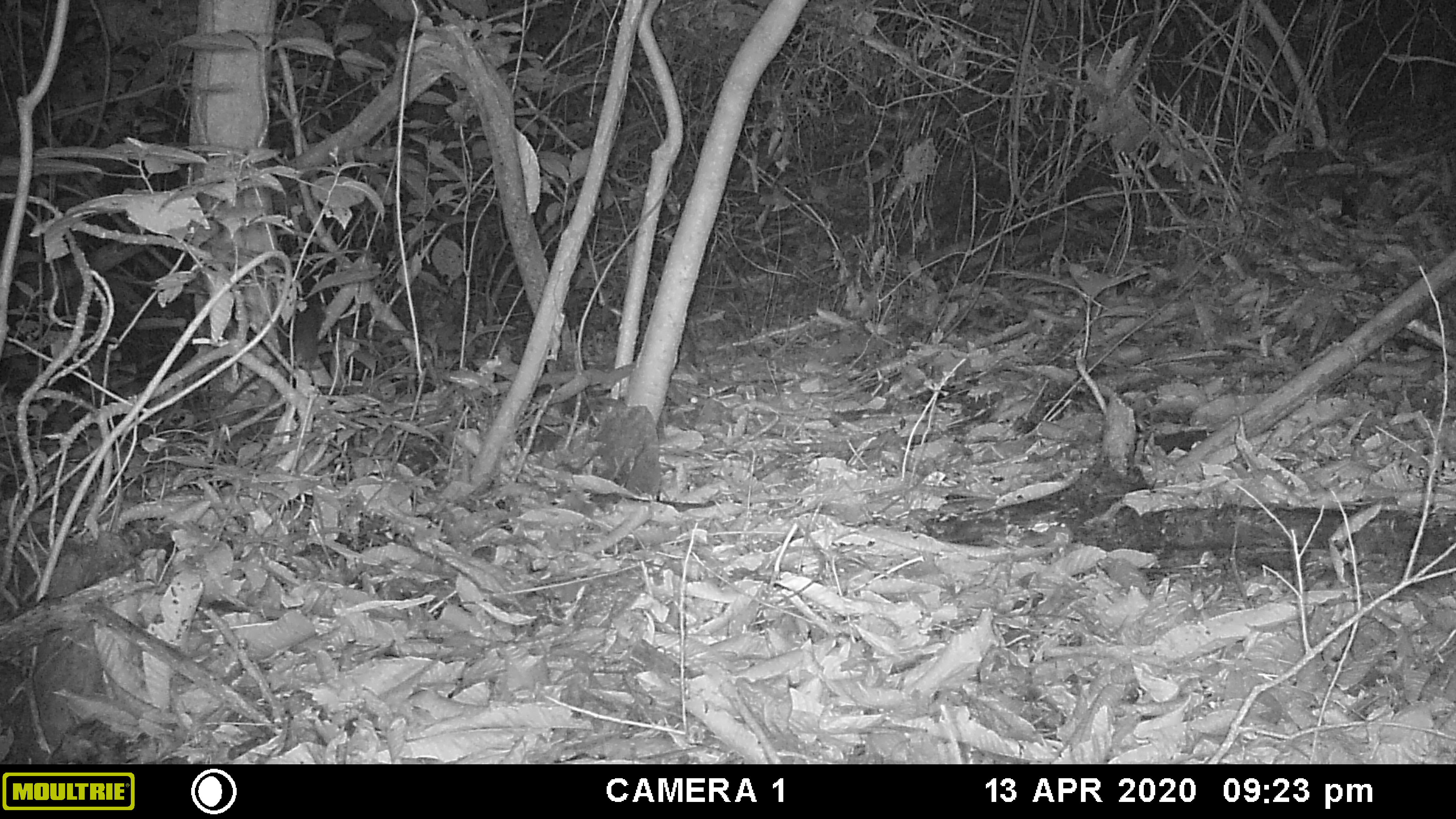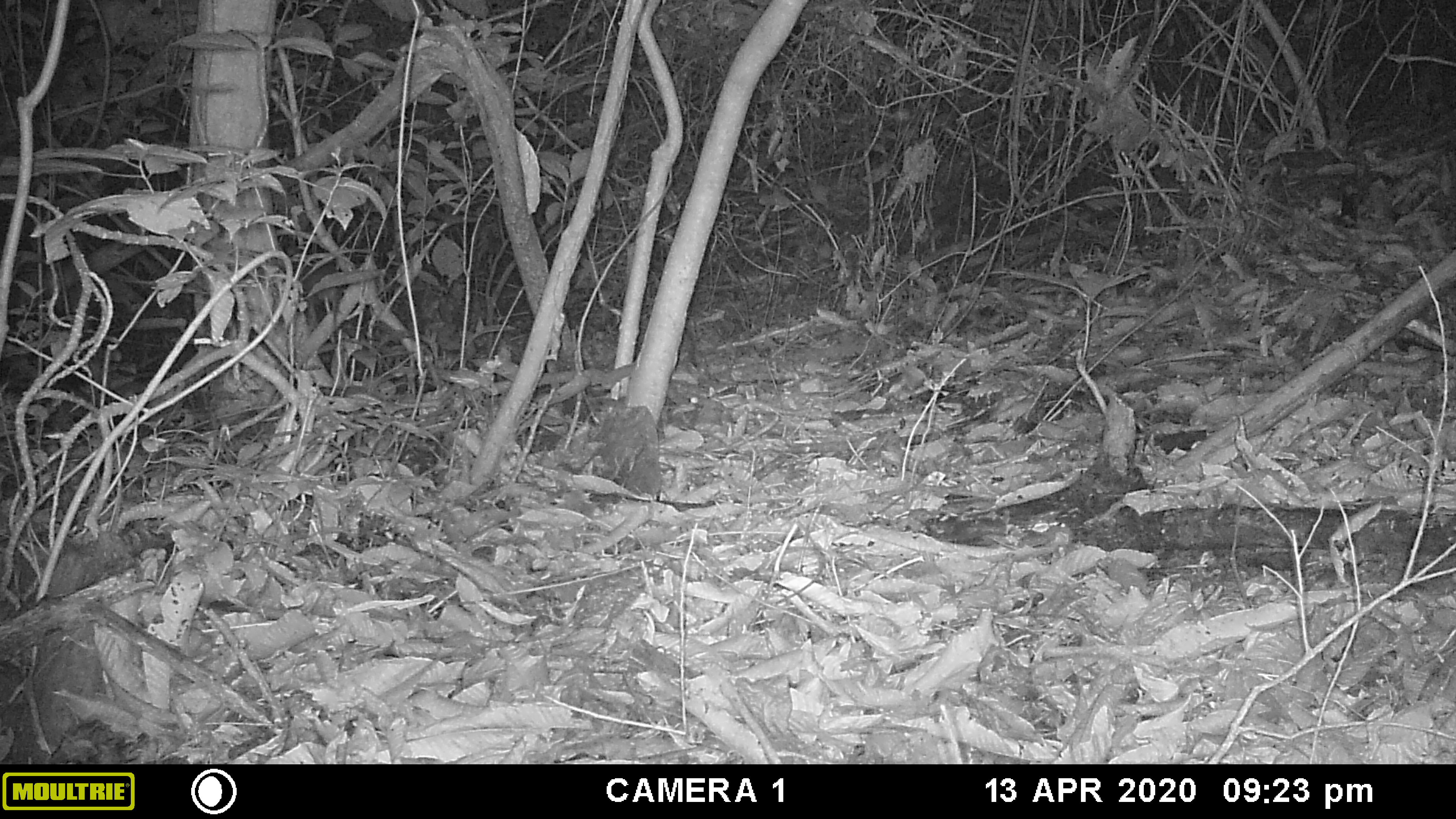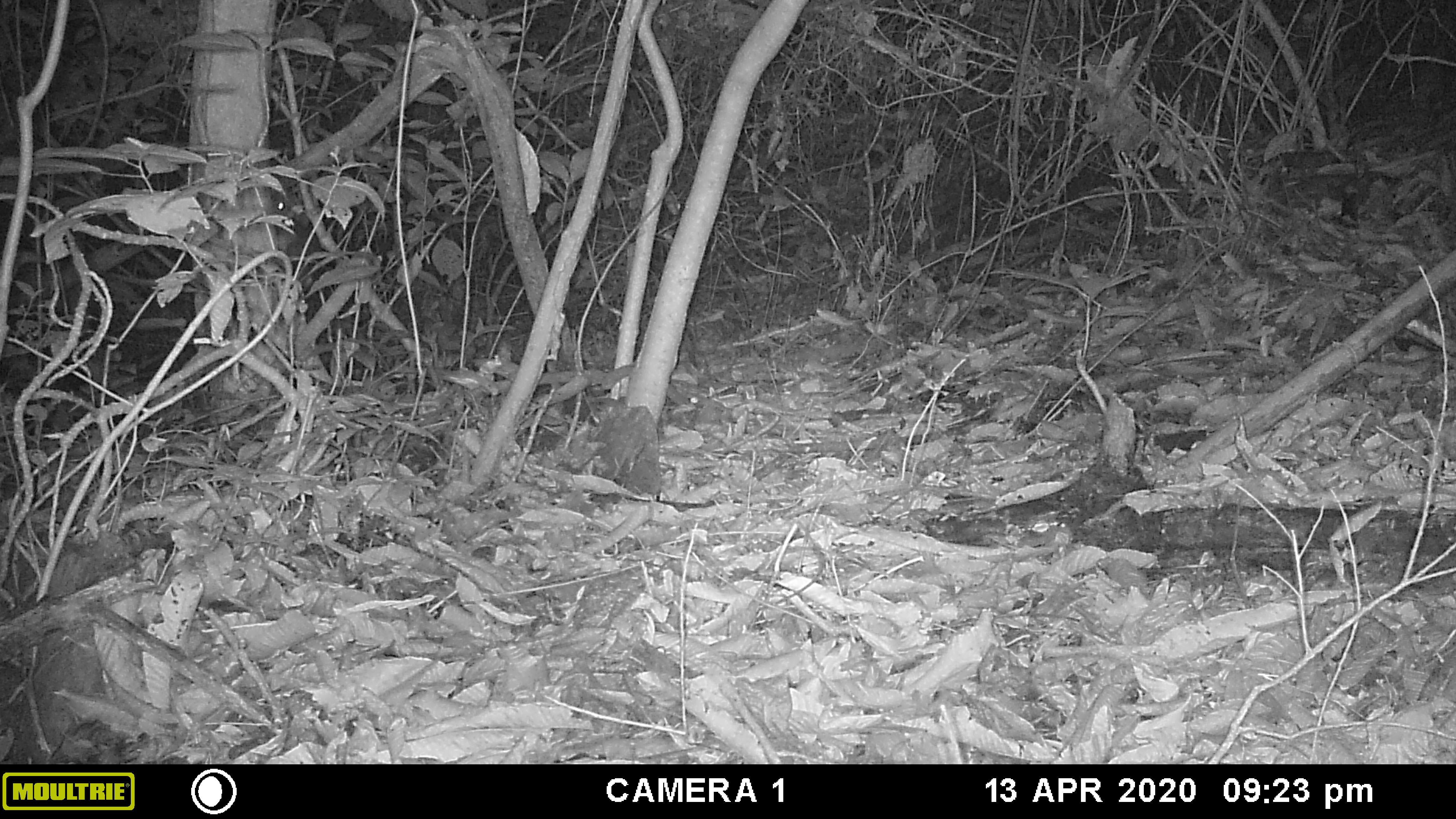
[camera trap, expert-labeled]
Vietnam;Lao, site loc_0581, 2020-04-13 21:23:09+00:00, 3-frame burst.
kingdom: Animalia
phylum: Chordata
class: Mammalia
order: Rodentia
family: Muridae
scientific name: Muridae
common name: old-world mice and rats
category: unidentified murid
Unidentified murid (old-world mice and rats) (Muridae). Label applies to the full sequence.